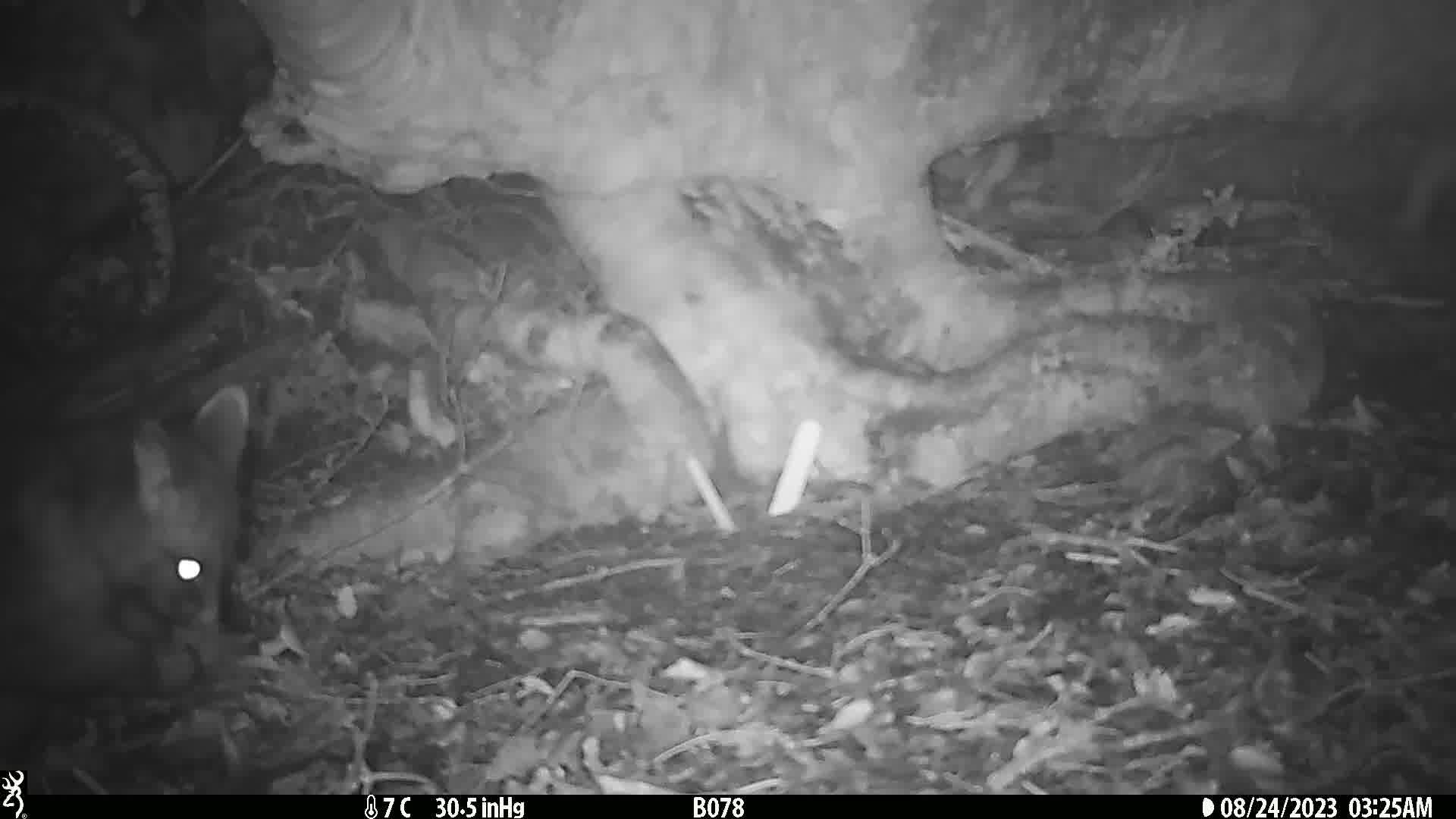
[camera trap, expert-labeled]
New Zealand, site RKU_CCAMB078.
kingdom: Animalia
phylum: Chordata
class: Mammalia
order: Diprotodontia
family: Phalangeridae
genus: Trichosurus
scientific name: Trichosurus vulpecula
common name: common brushtail possum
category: possum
Possum (common brushtail possum) (Trichosurus vulpecula).